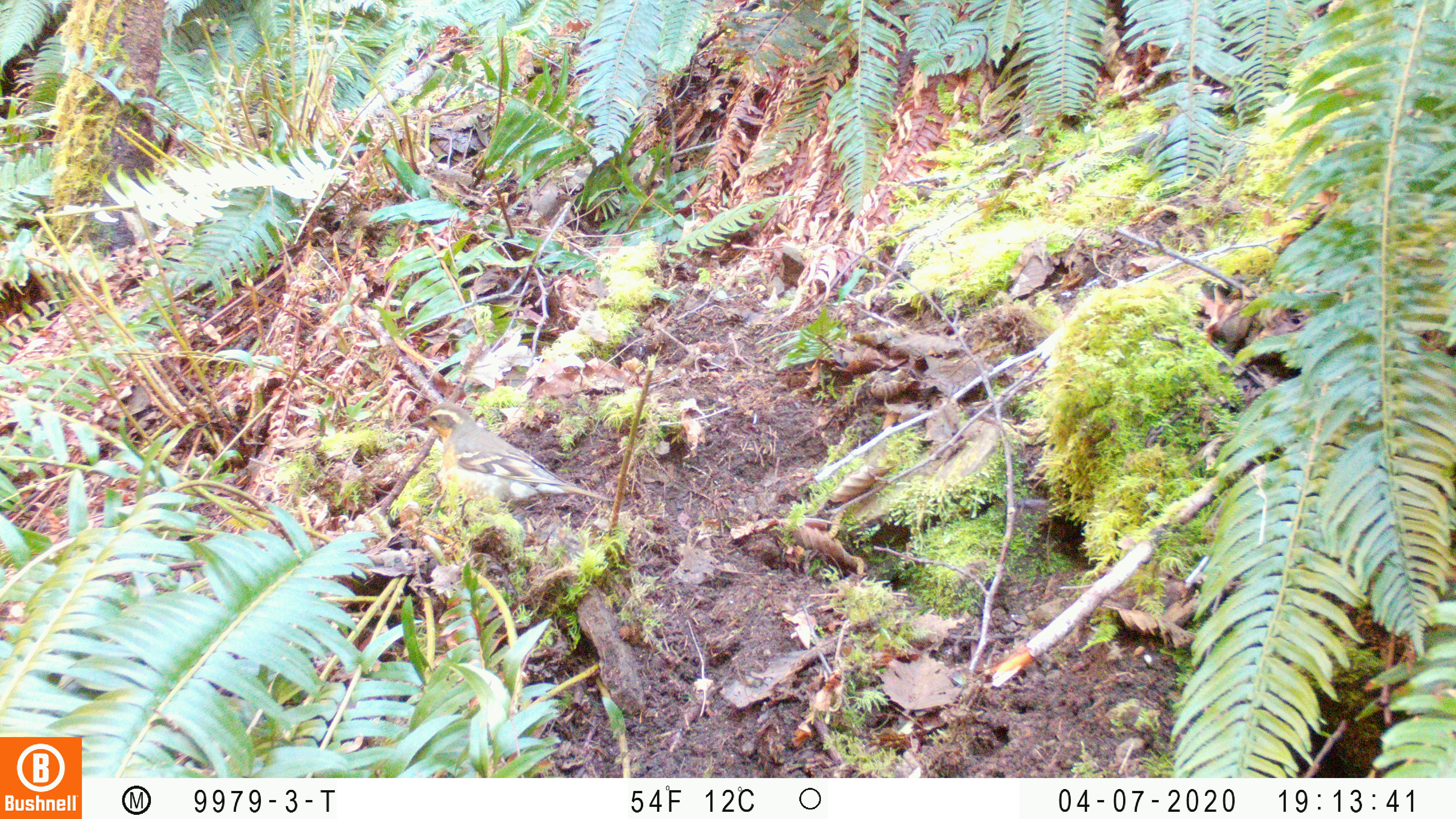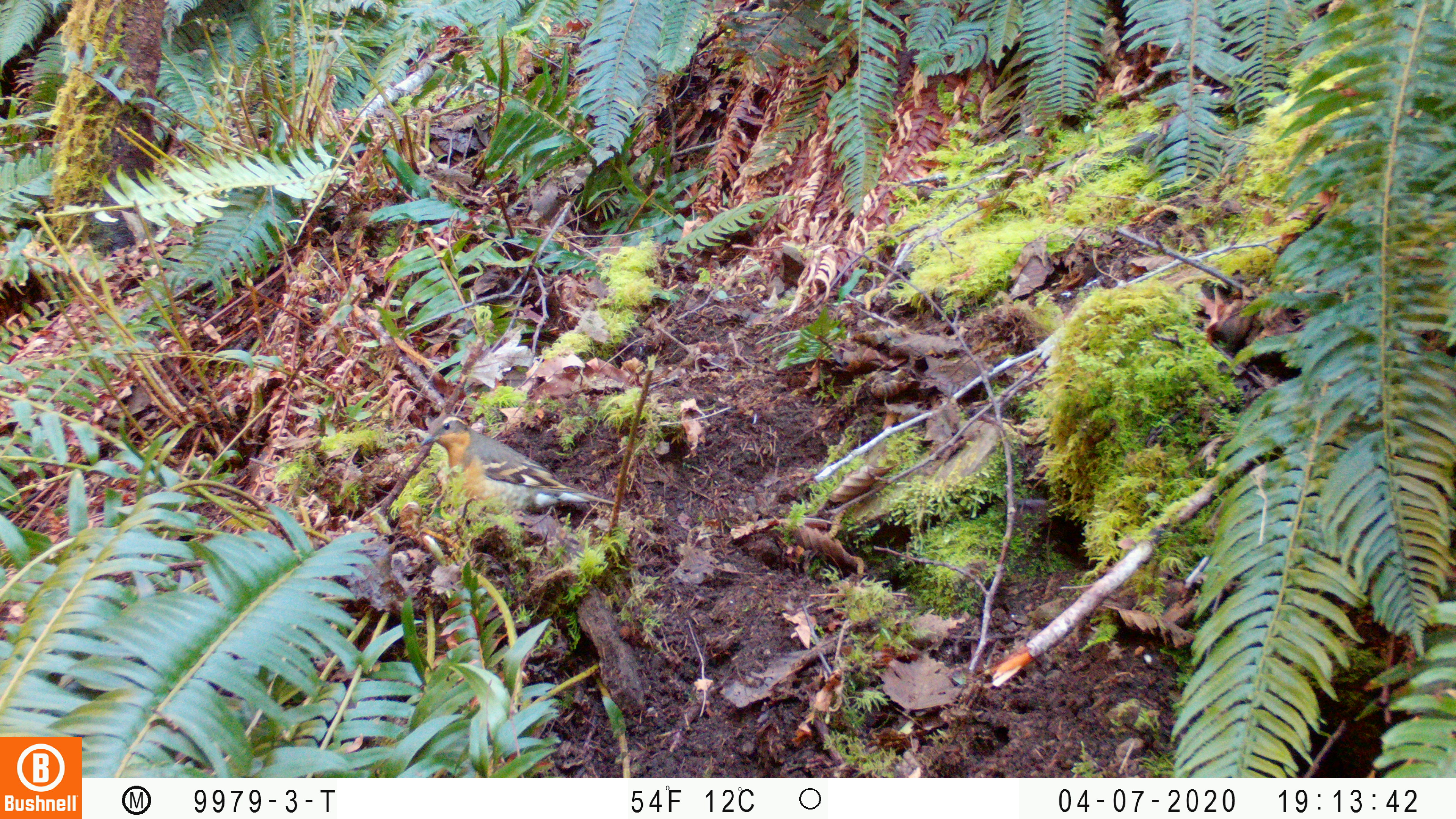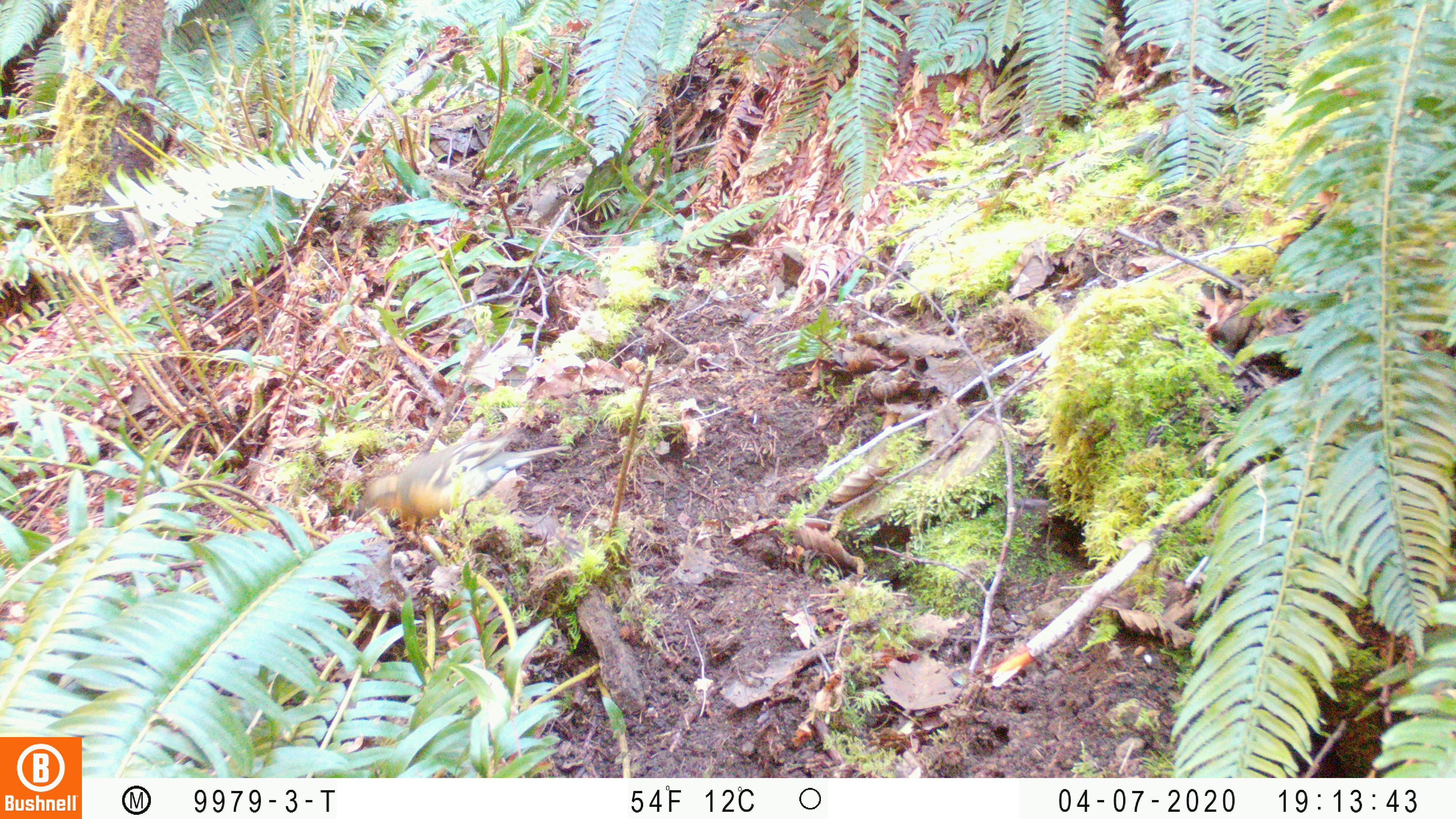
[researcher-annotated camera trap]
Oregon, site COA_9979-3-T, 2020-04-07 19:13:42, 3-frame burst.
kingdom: Animalia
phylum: Chordata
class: Aves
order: Passeriformes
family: Turdidae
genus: Ixoreus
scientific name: Ixoreus naevius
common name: varied thrush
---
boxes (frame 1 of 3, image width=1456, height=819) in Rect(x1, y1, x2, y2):
varied thrush: Rect(408, 407, 611, 519)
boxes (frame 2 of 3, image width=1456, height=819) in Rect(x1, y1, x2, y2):
varied thrush: Rect(420, 411, 610, 521)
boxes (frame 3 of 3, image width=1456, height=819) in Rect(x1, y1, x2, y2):
varied thrush: Rect(349, 433, 566, 529)